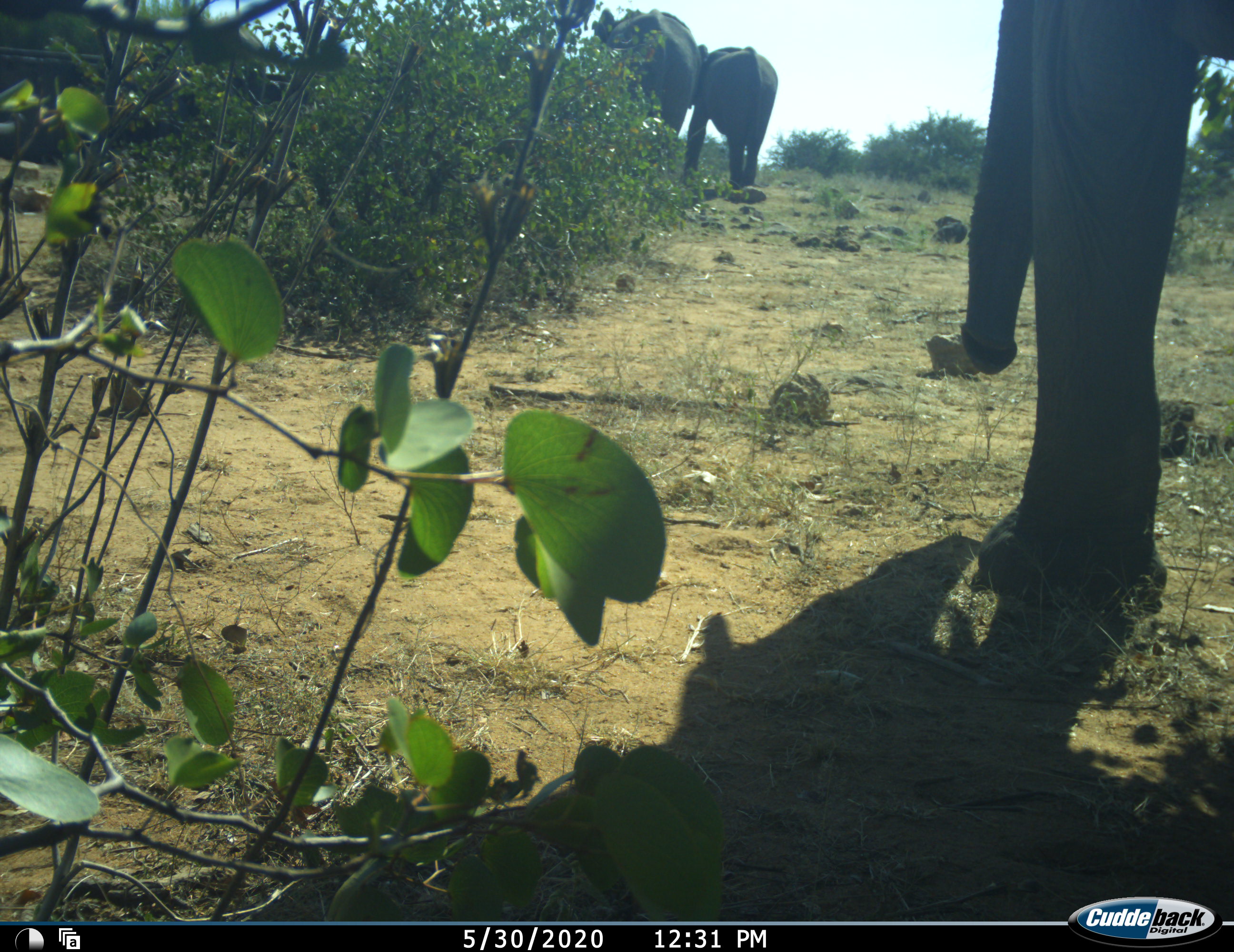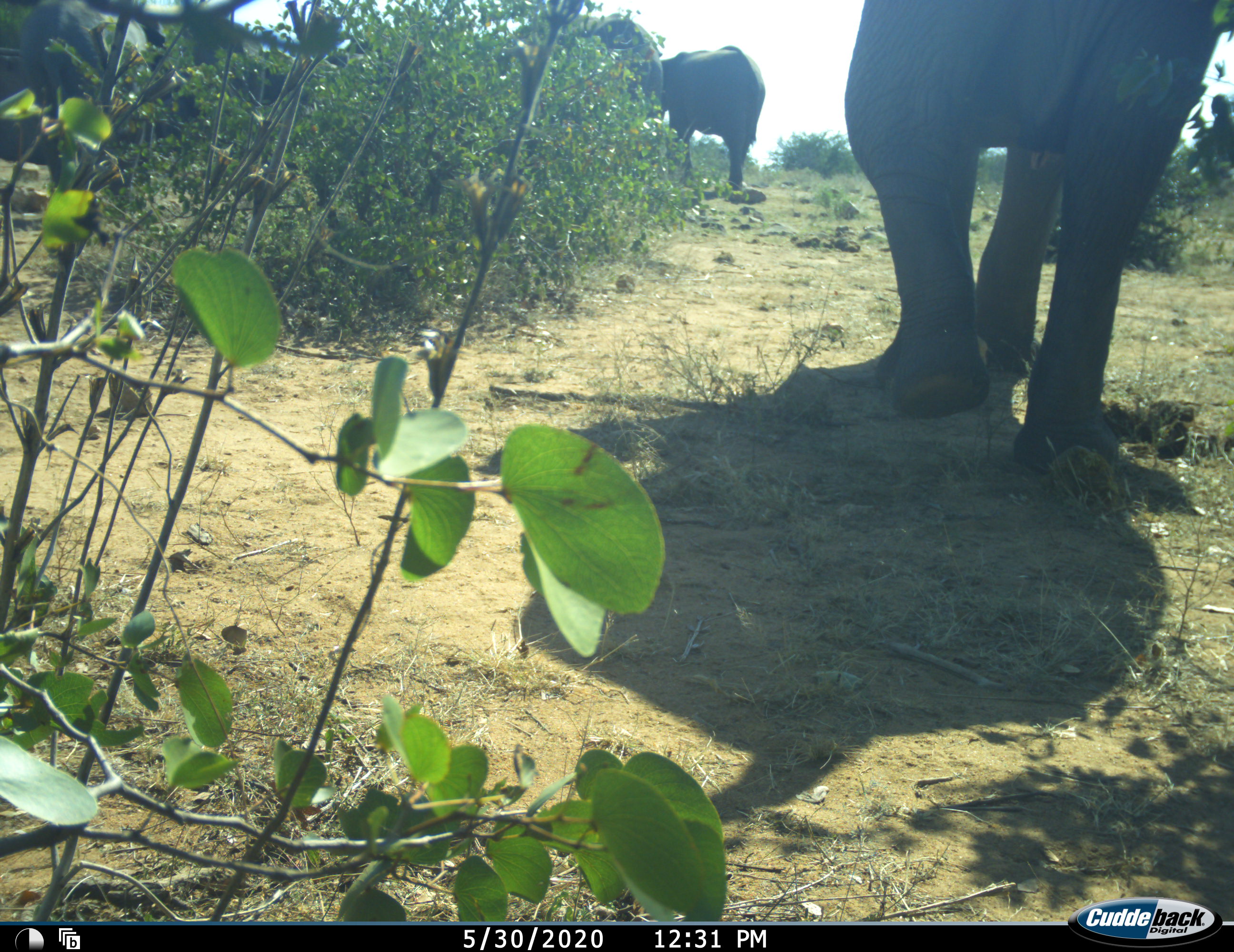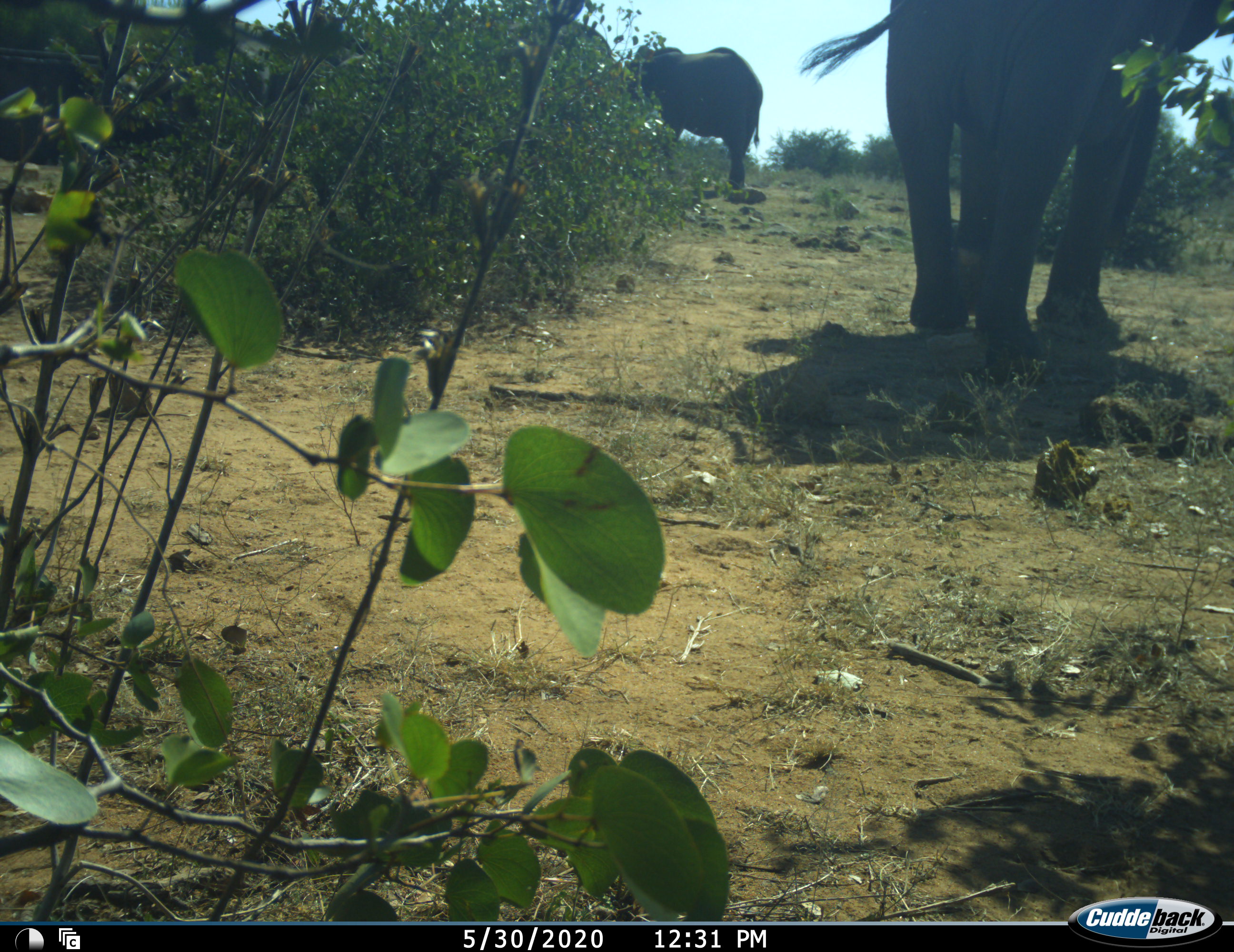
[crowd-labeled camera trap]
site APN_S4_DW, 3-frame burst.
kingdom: Animalia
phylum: Chordata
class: Mammalia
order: Proboscidea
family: Elephantidae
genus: Loxodonta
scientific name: Loxodonta africana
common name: african bush elephant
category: elephant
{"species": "elephant (african bush elephant) (Loxodonta africana)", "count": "3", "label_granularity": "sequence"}